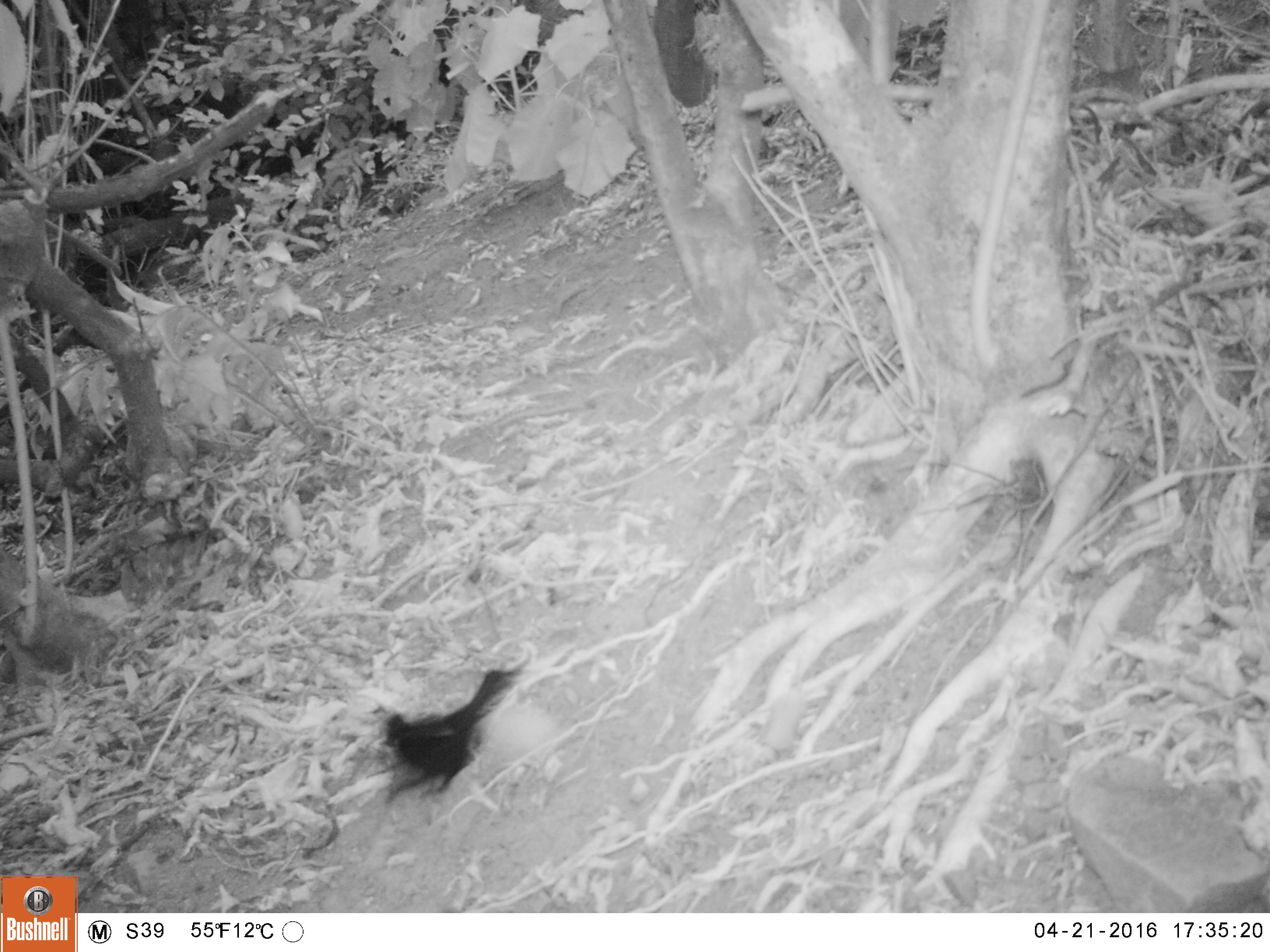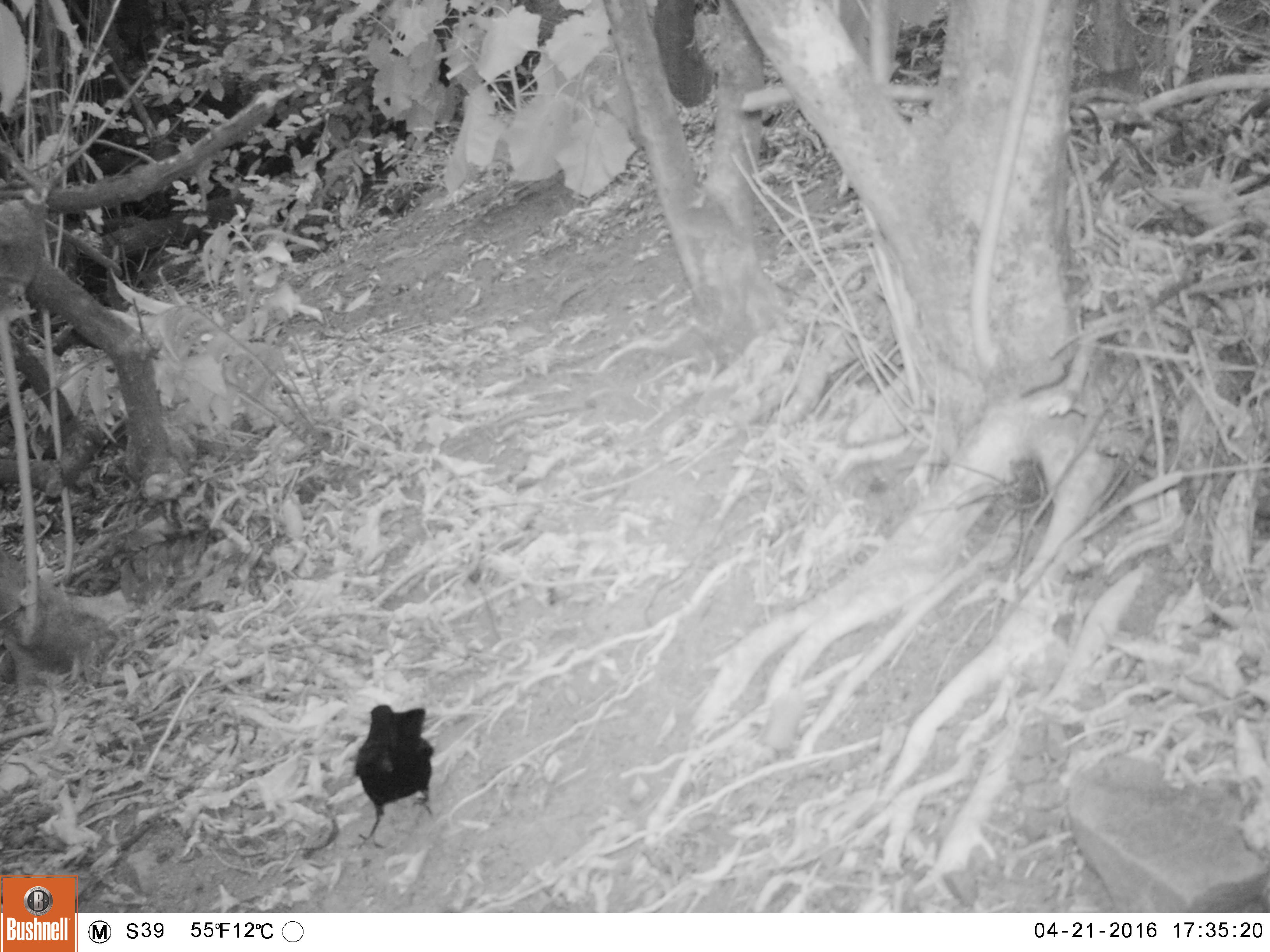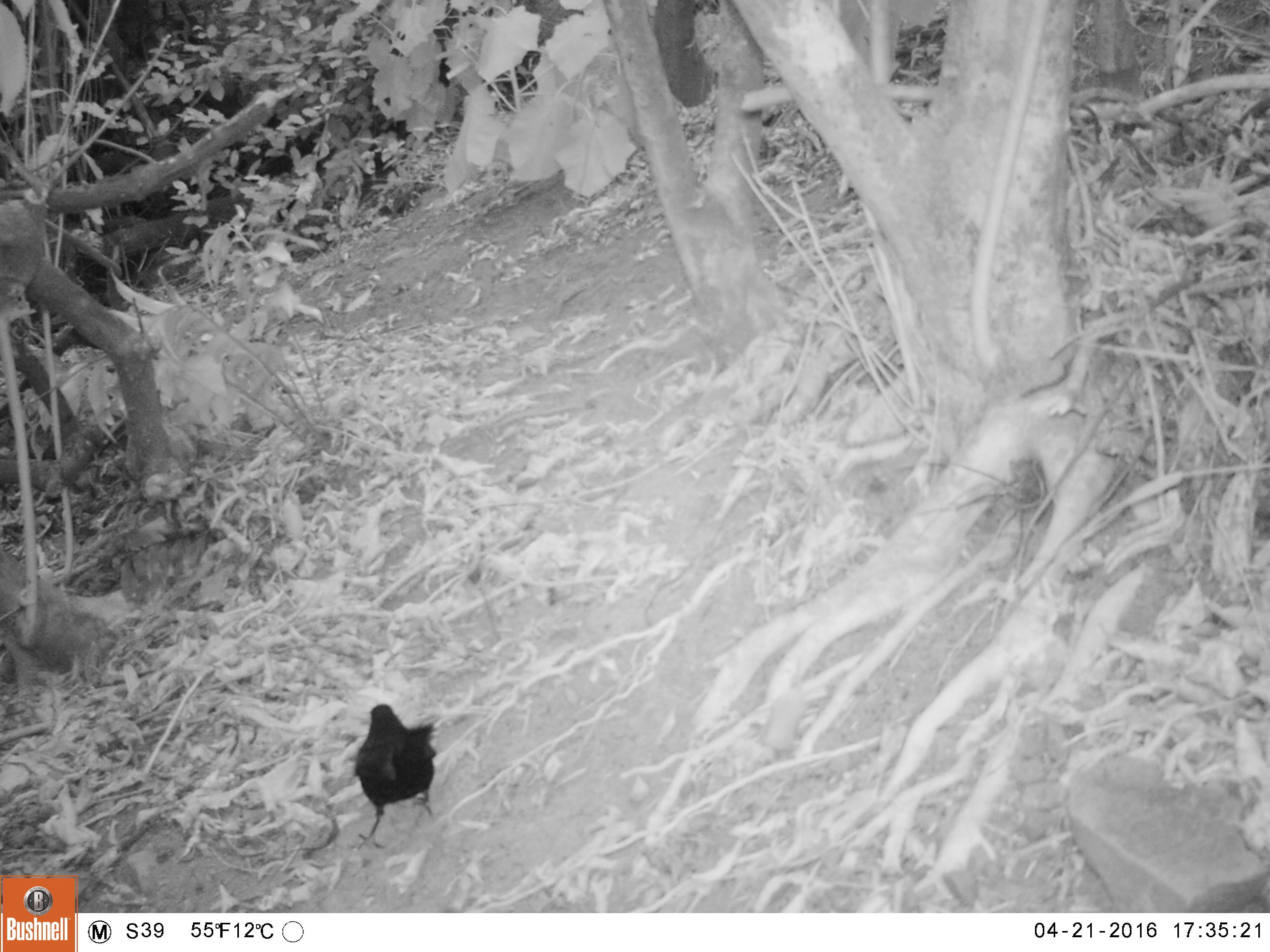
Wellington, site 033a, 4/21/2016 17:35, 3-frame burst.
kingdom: Animalia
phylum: Chordata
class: Aves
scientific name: Aves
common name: bird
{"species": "bird (Aves)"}